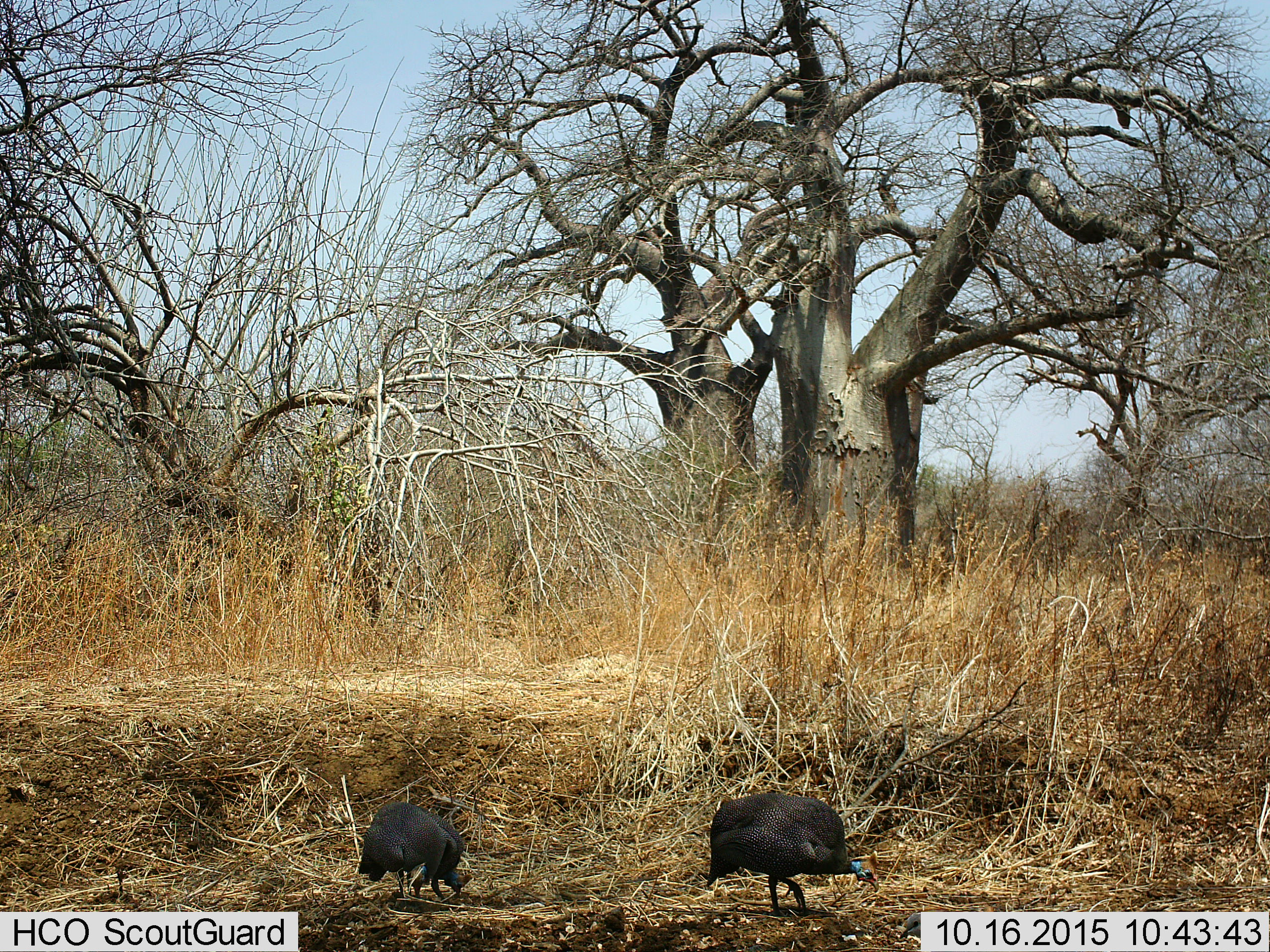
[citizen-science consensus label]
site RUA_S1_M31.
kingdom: Animalia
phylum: Chordata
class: Aves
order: Galliformes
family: Numididae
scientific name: Numididae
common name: guineafowl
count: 2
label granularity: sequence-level